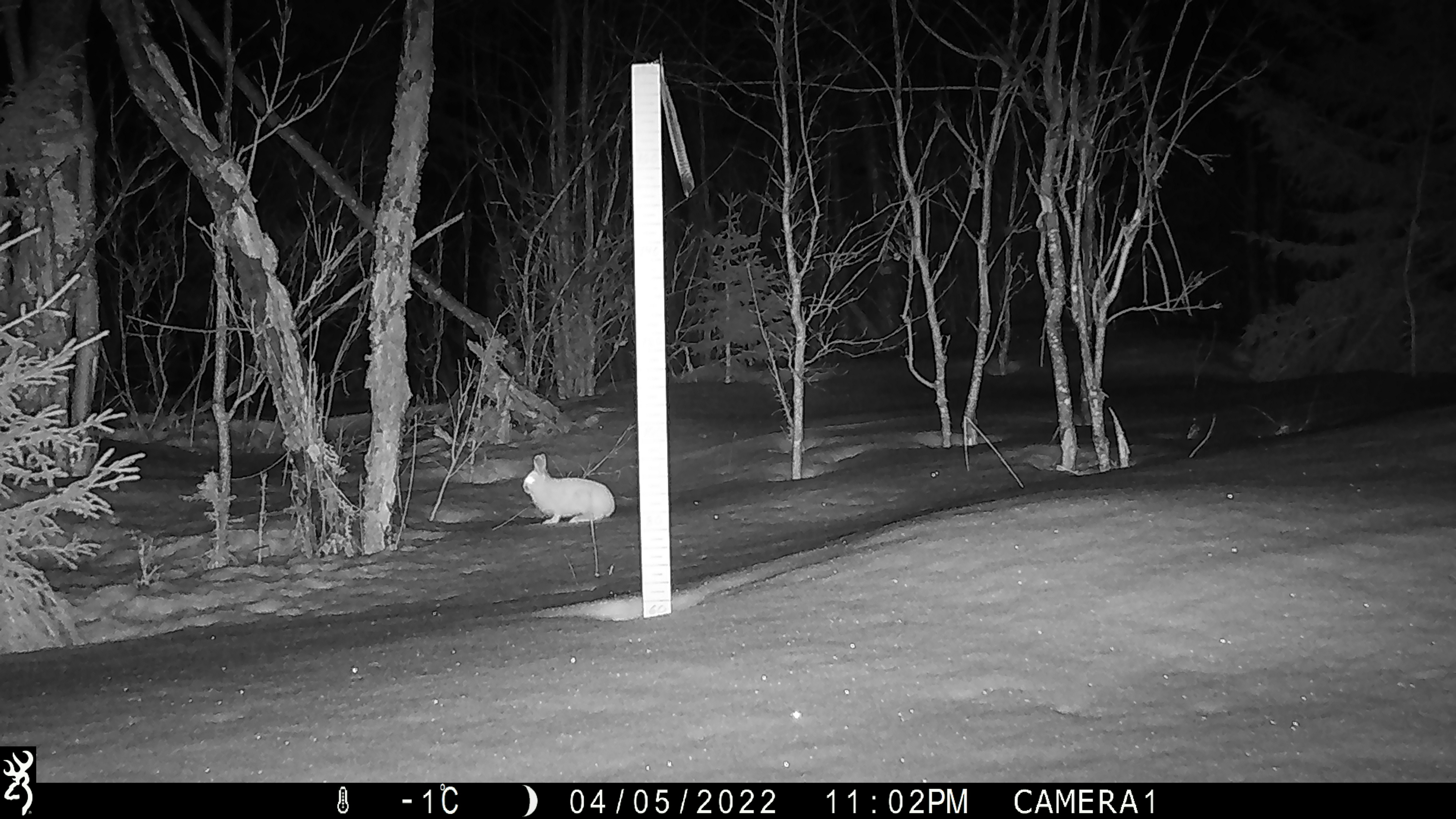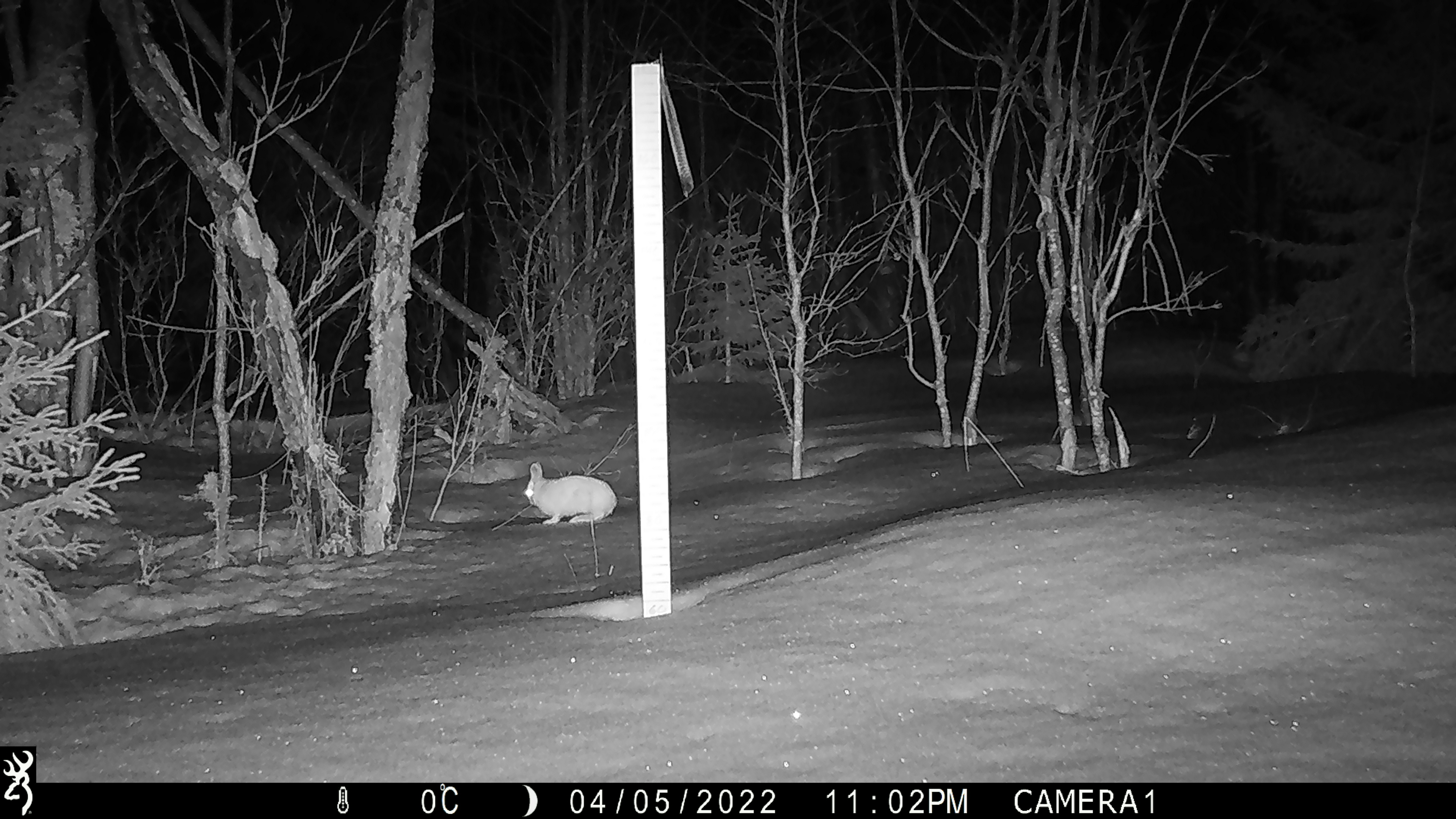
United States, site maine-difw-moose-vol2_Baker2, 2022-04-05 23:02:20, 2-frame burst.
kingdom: Animalia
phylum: Chordata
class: Mammalia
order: Lagomorpha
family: Leporidae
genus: Lepus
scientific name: Lepus americanus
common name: snowshoe hare